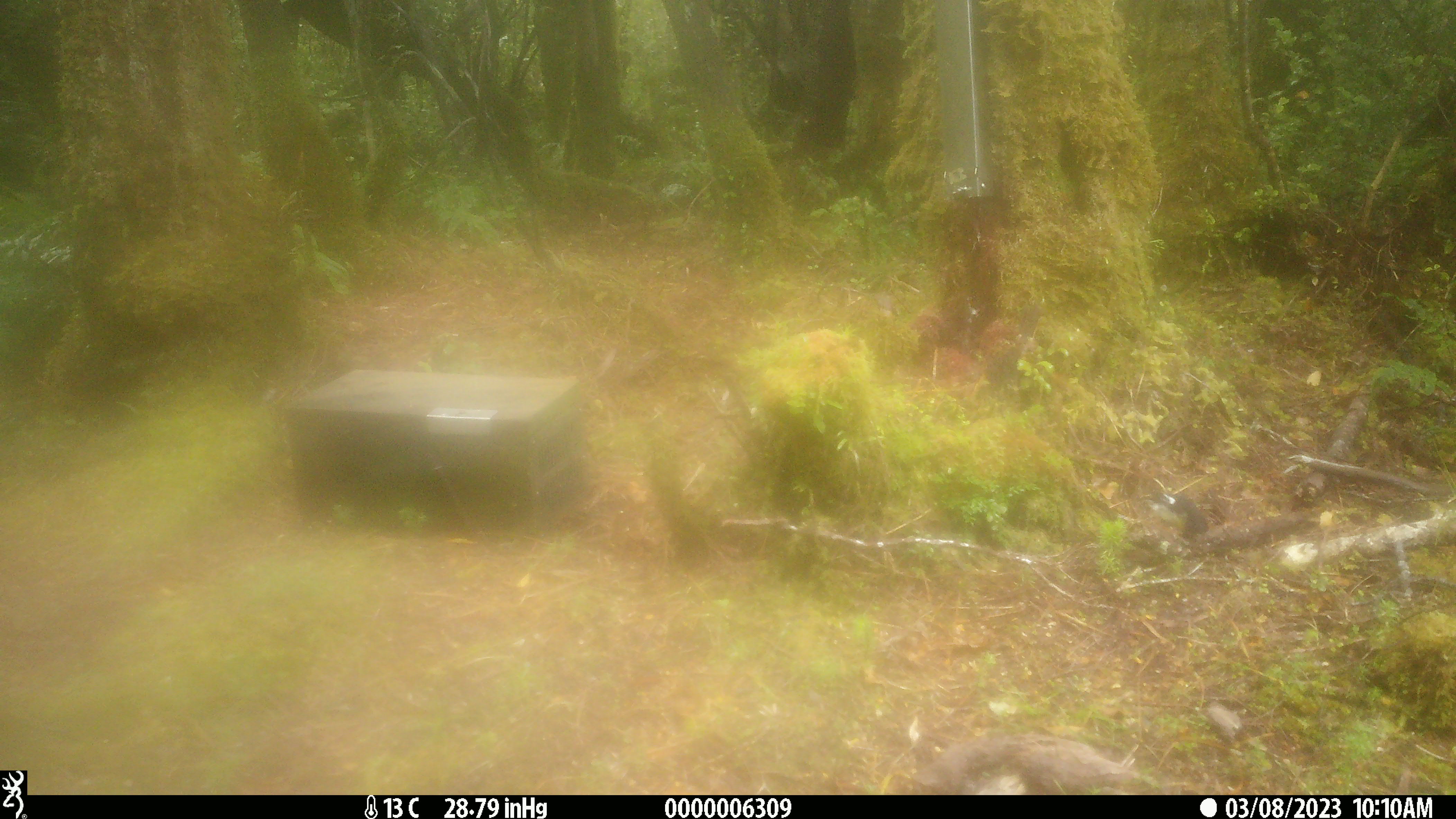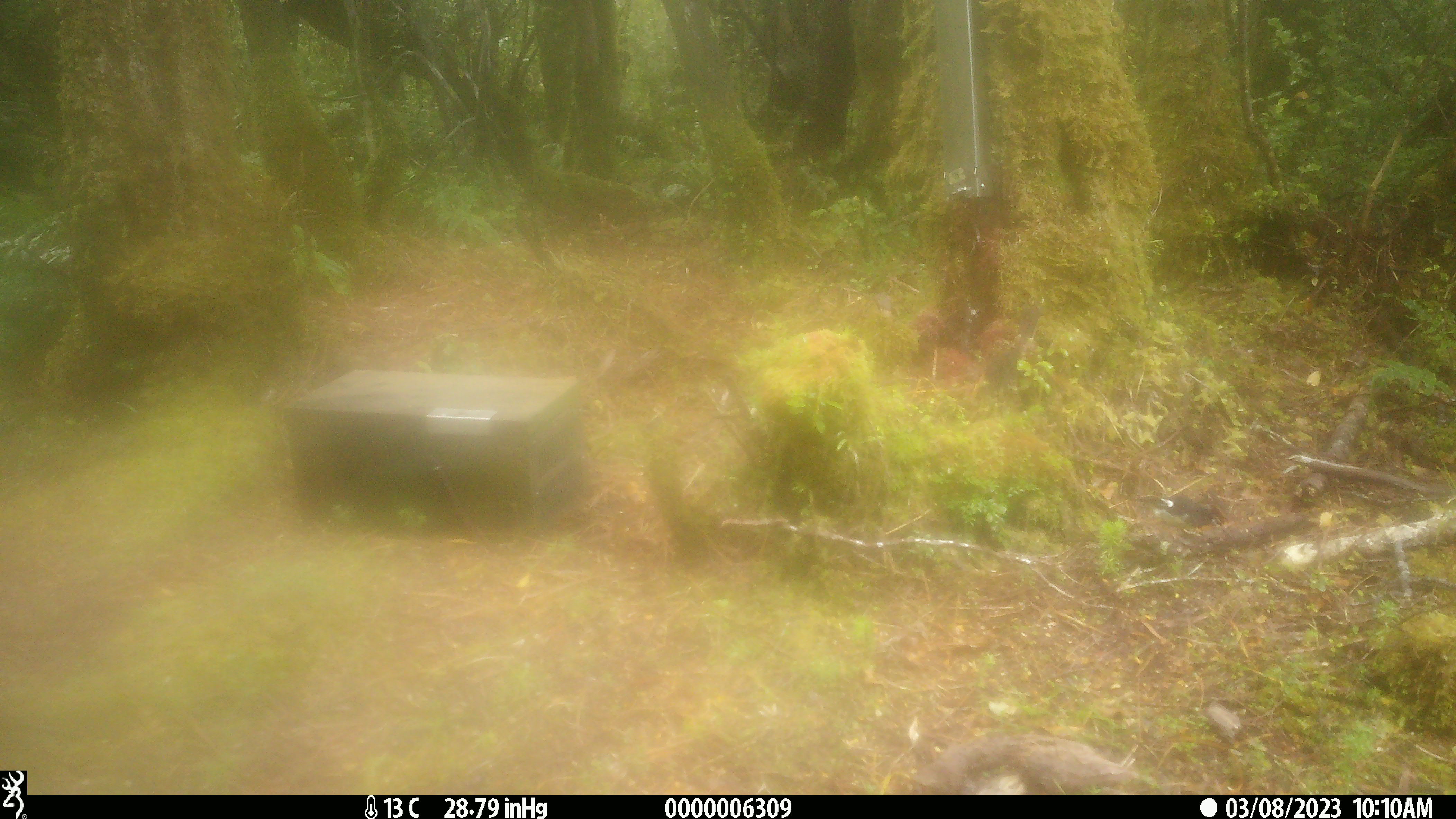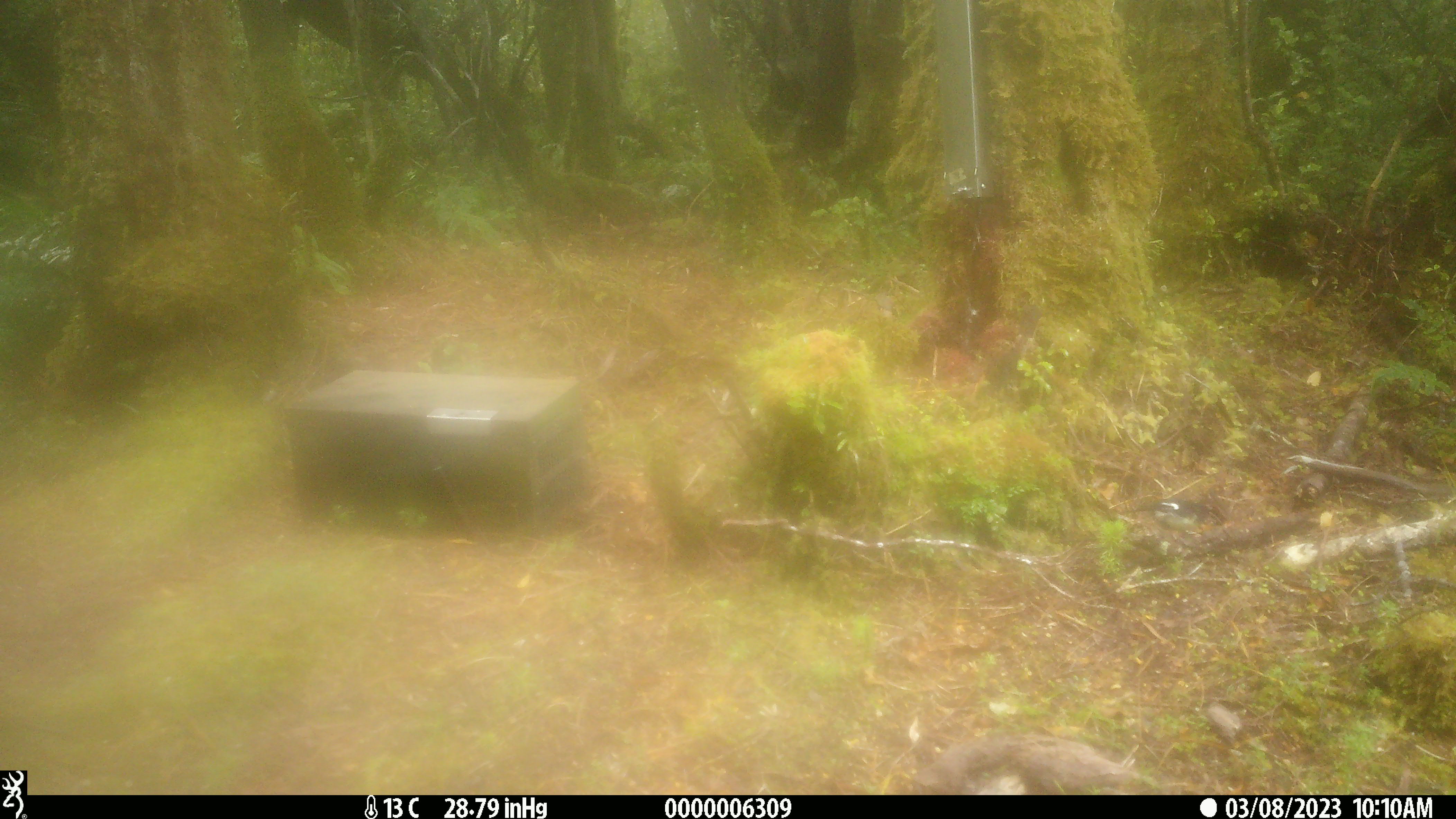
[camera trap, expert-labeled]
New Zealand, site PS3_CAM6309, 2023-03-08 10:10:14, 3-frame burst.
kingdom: Animalia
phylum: Chordata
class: Aves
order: Passeriformes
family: Petroicidae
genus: Petroica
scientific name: Petroica macrocephala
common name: tomtit